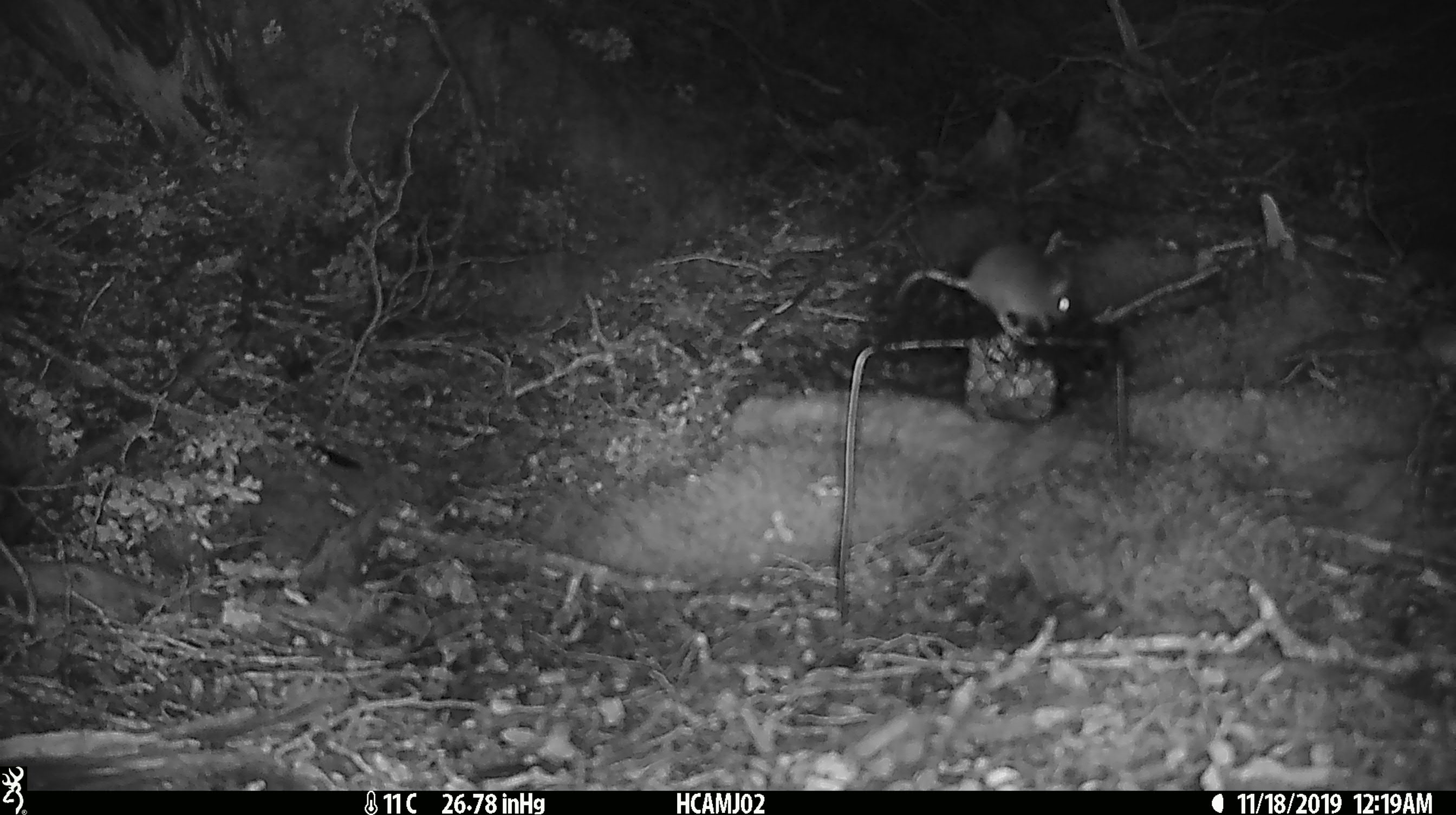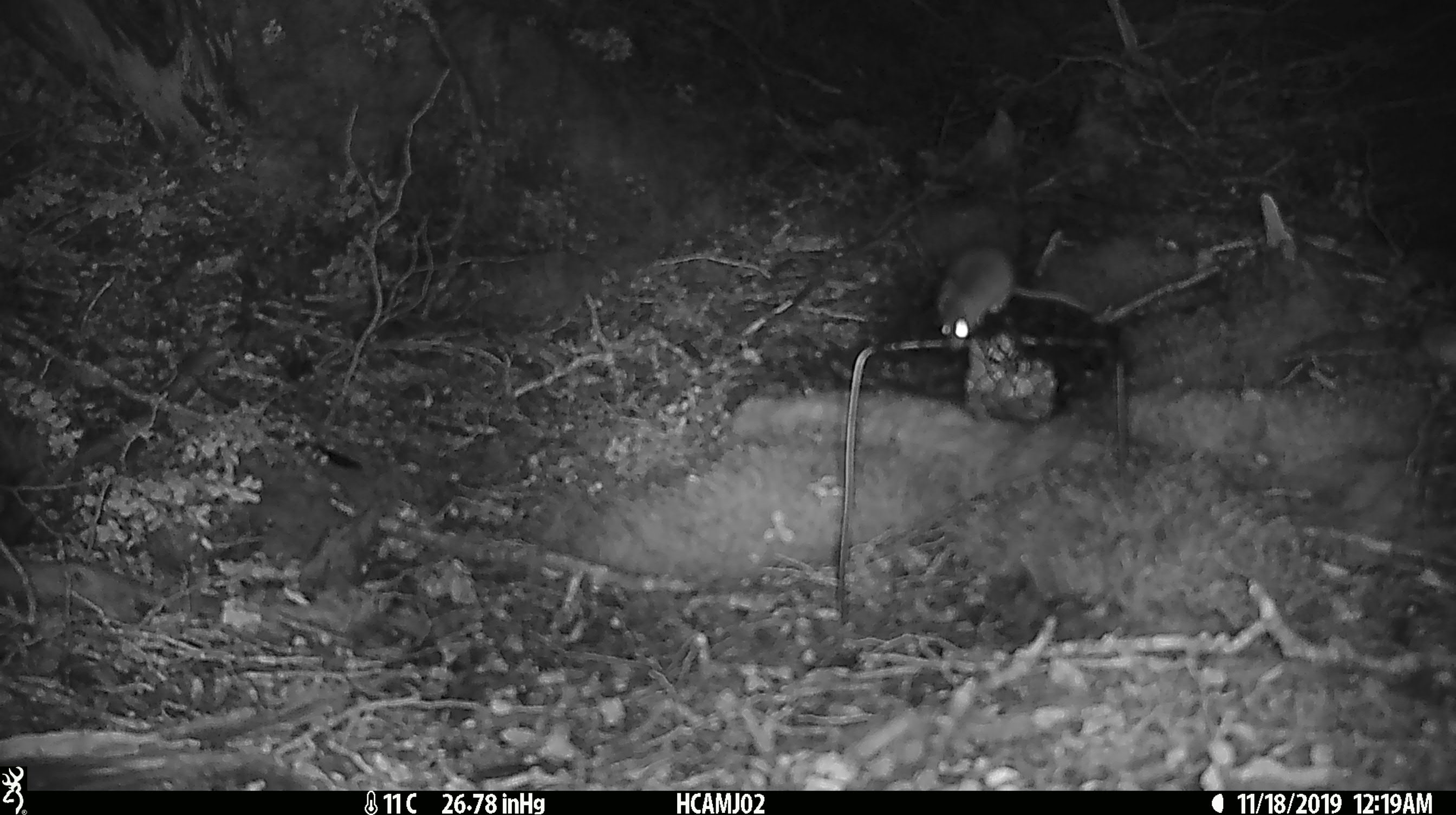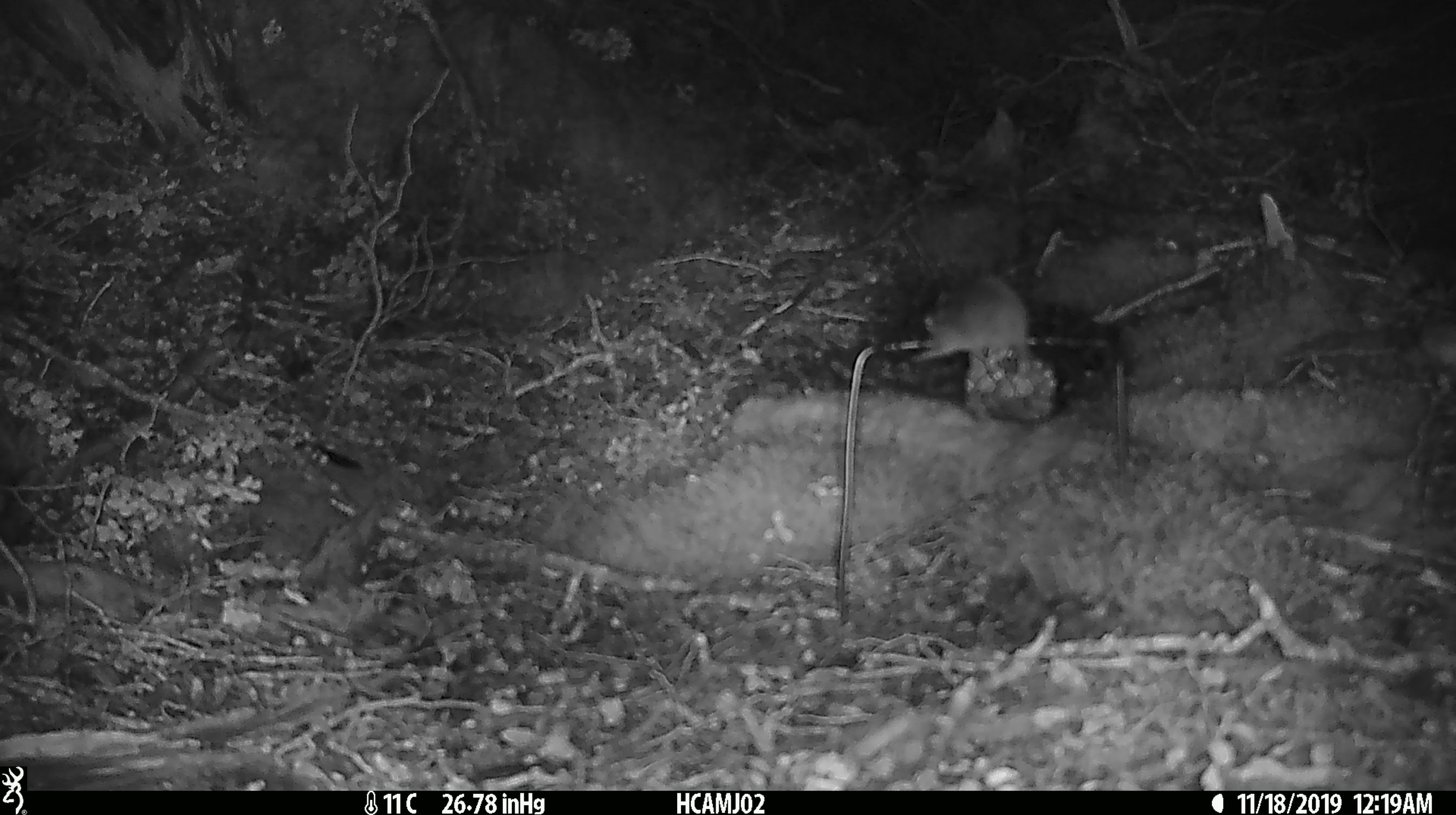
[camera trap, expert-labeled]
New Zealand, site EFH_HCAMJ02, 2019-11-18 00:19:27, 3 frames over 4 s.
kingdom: Animalia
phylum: Chordata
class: Mammalia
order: Rodentia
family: Muridae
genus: Mus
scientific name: Mus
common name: mouse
Mouse (Mus).